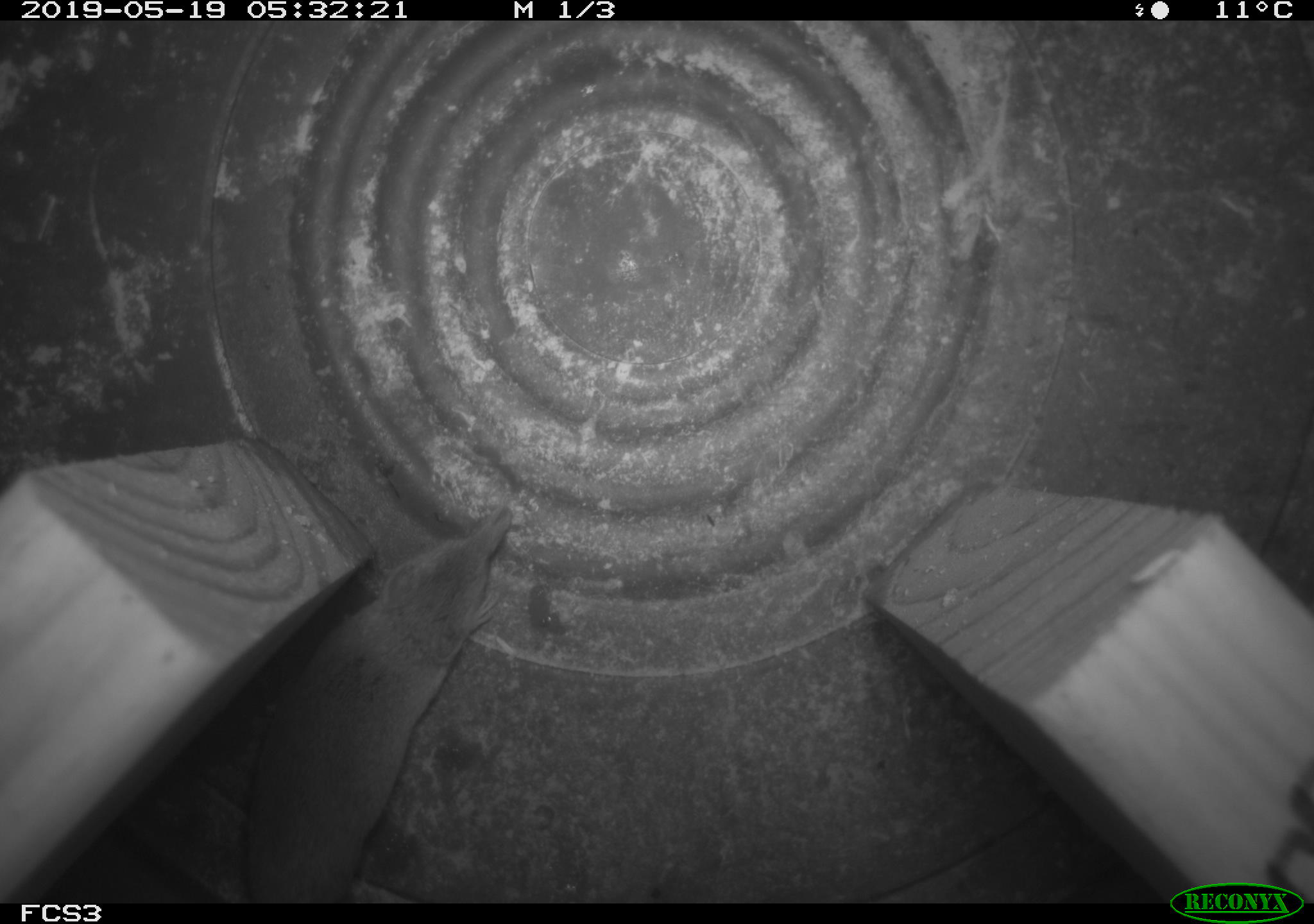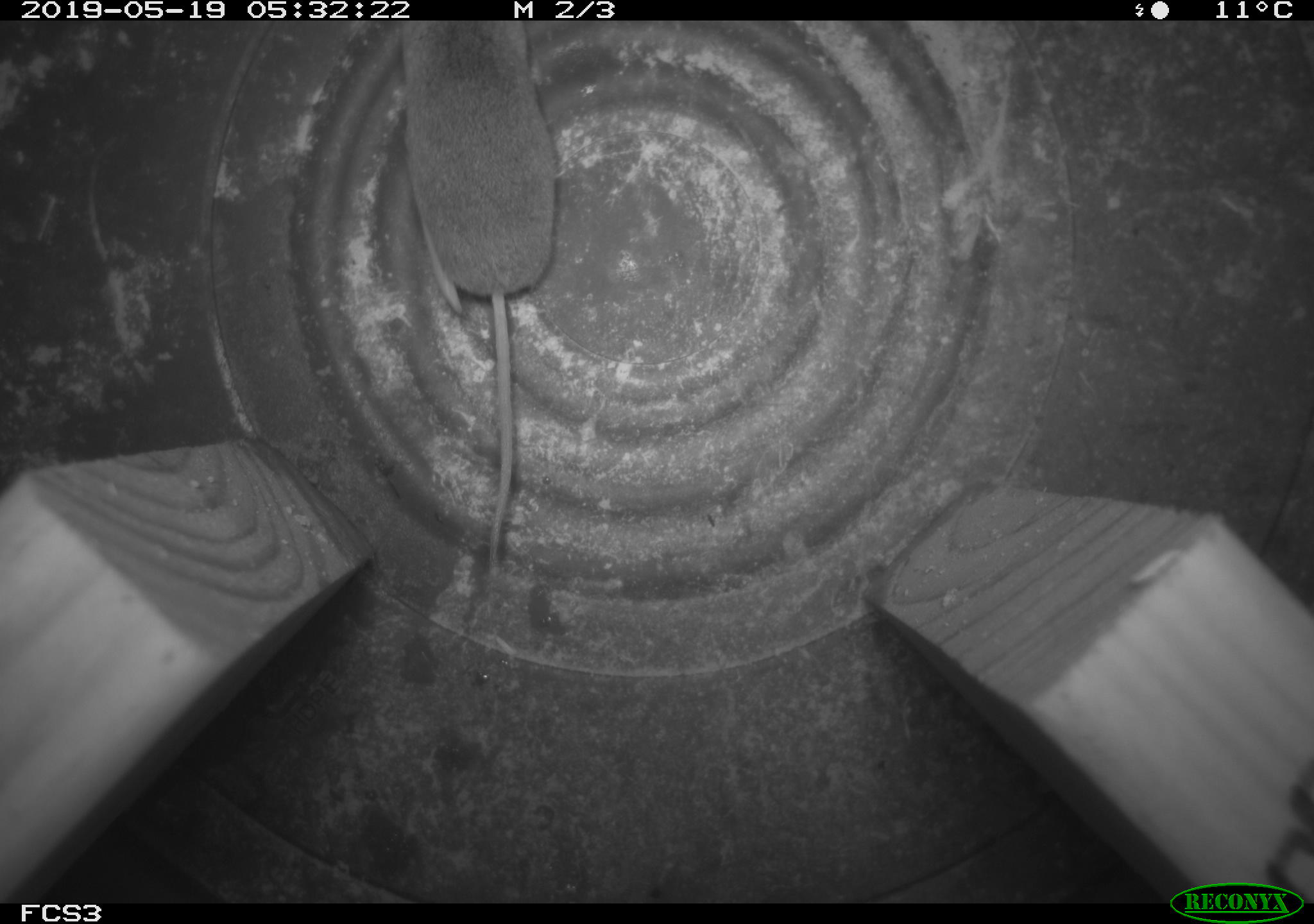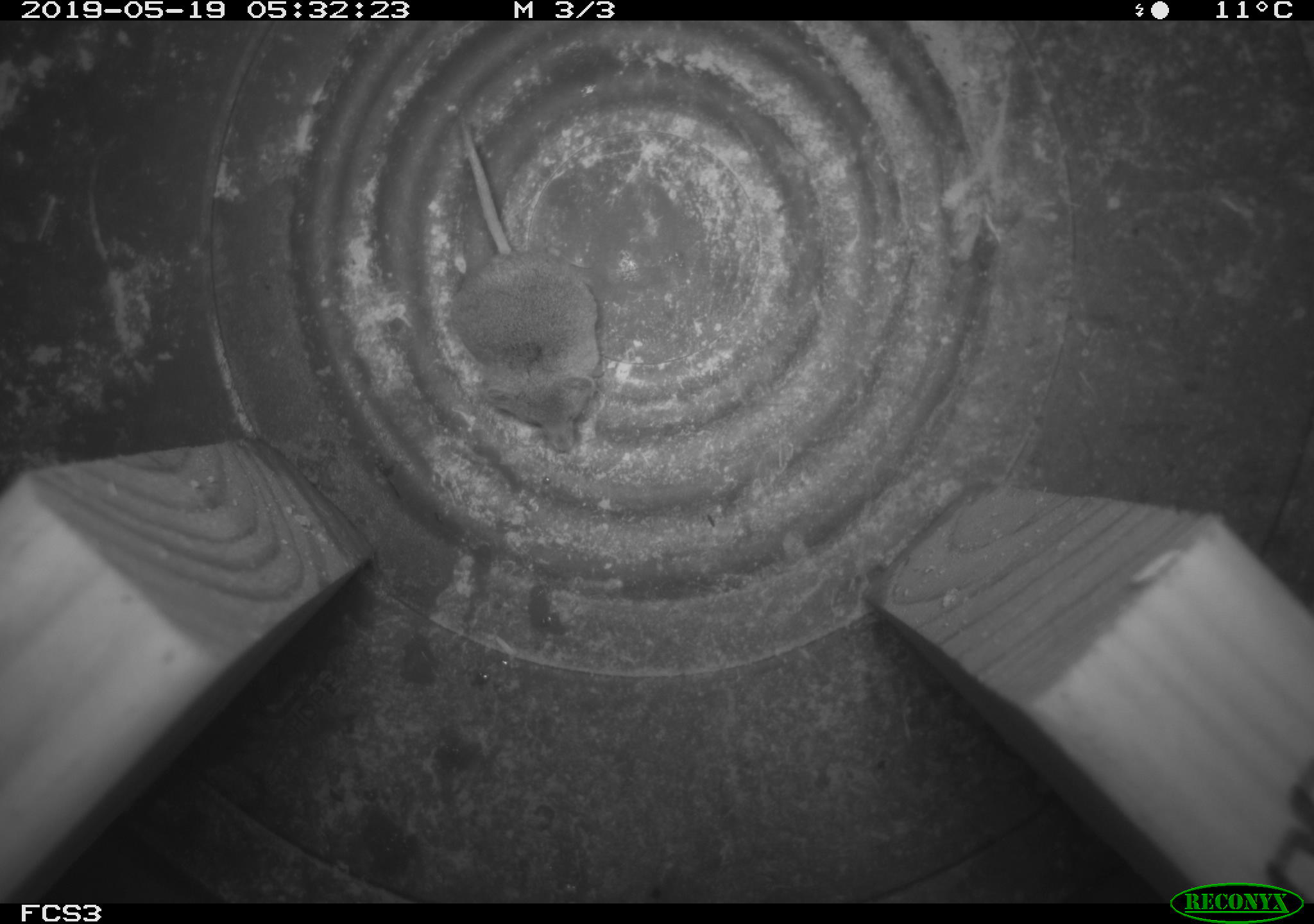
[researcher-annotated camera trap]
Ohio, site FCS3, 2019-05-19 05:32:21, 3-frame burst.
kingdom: Animalia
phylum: Chordata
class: Mammalia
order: Eulipotyphla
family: Soricidae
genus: Sorex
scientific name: Sorex cinereus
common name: masked shrew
Masked shrew (Sorex cinereus).